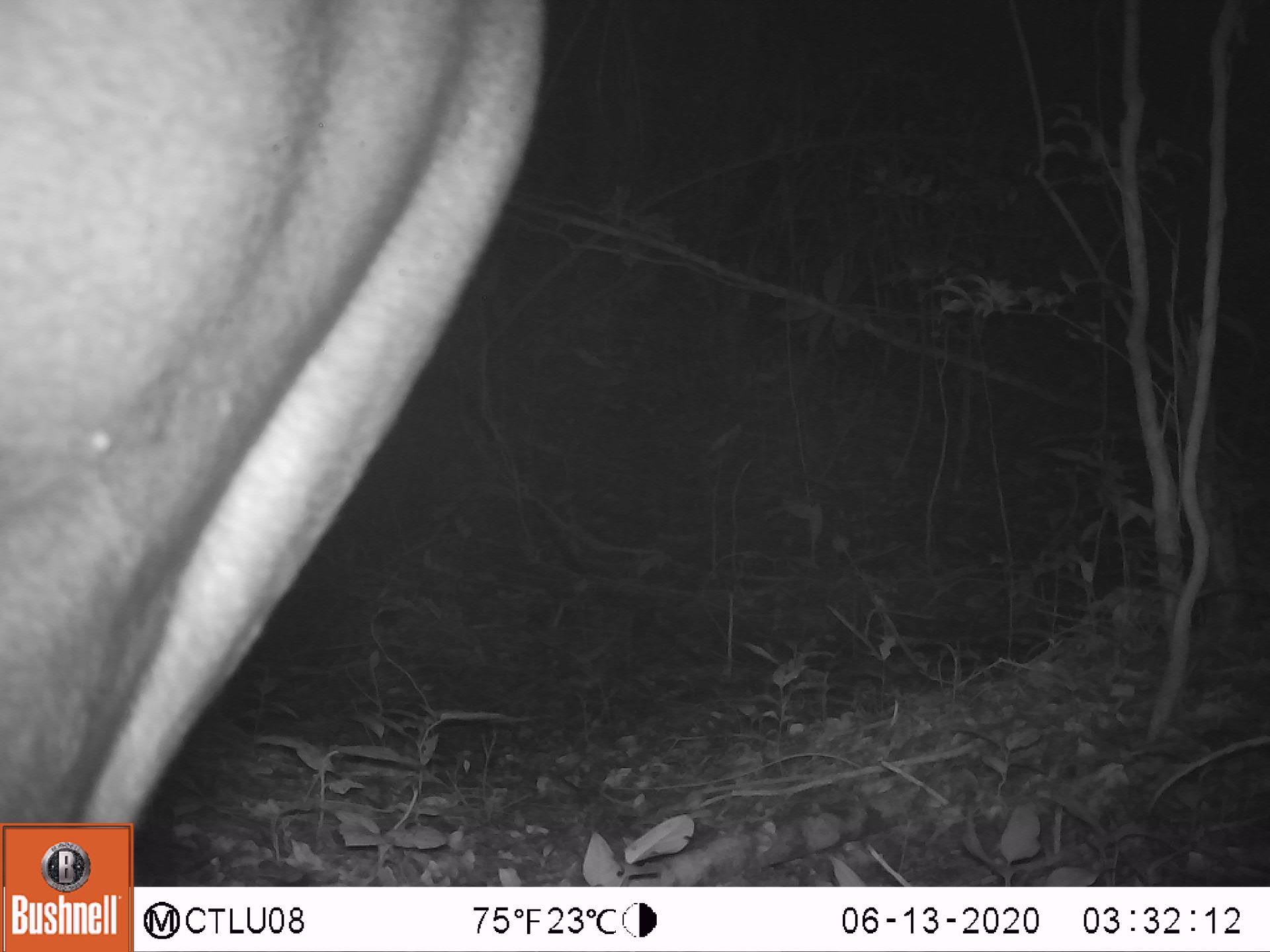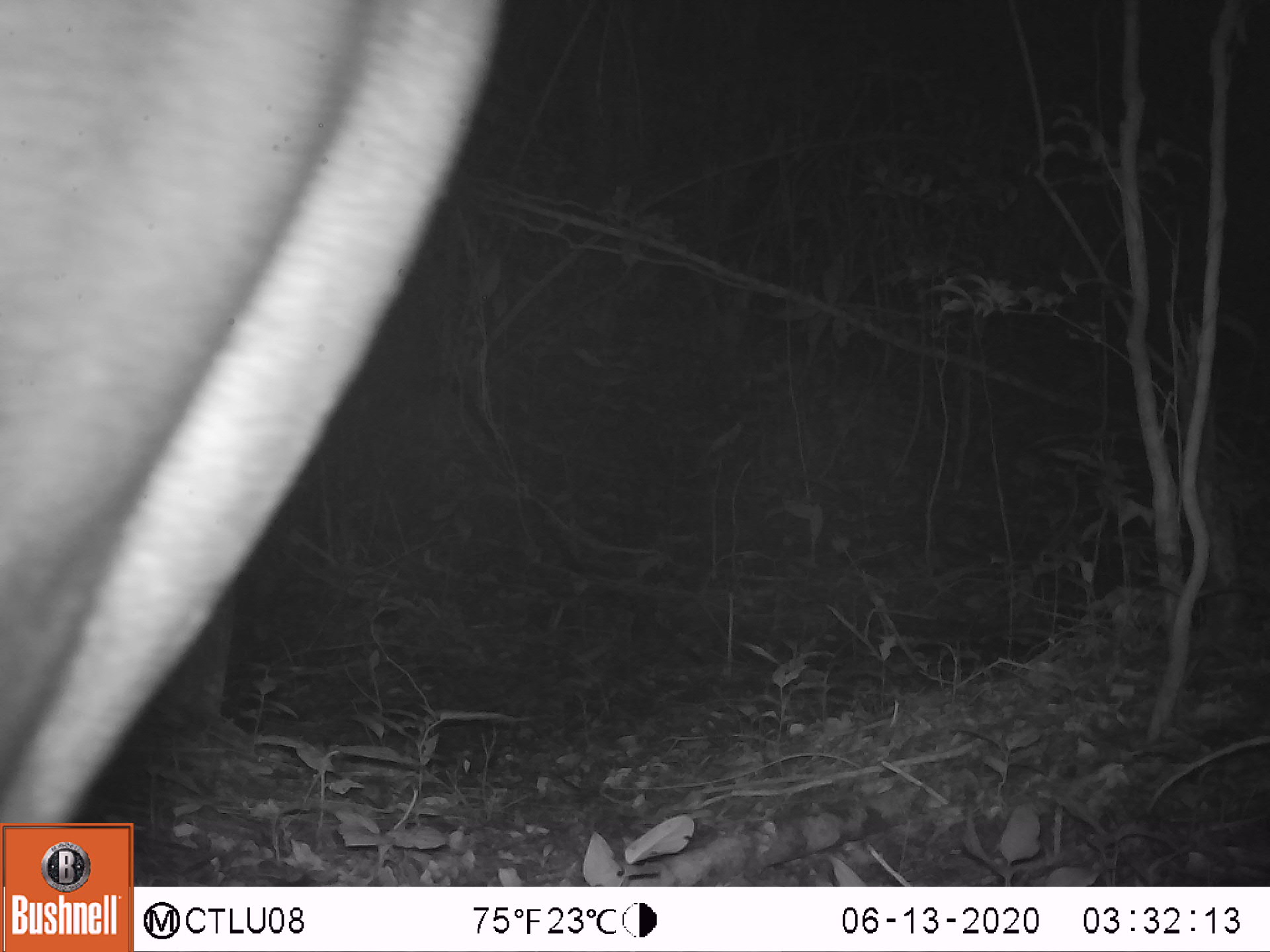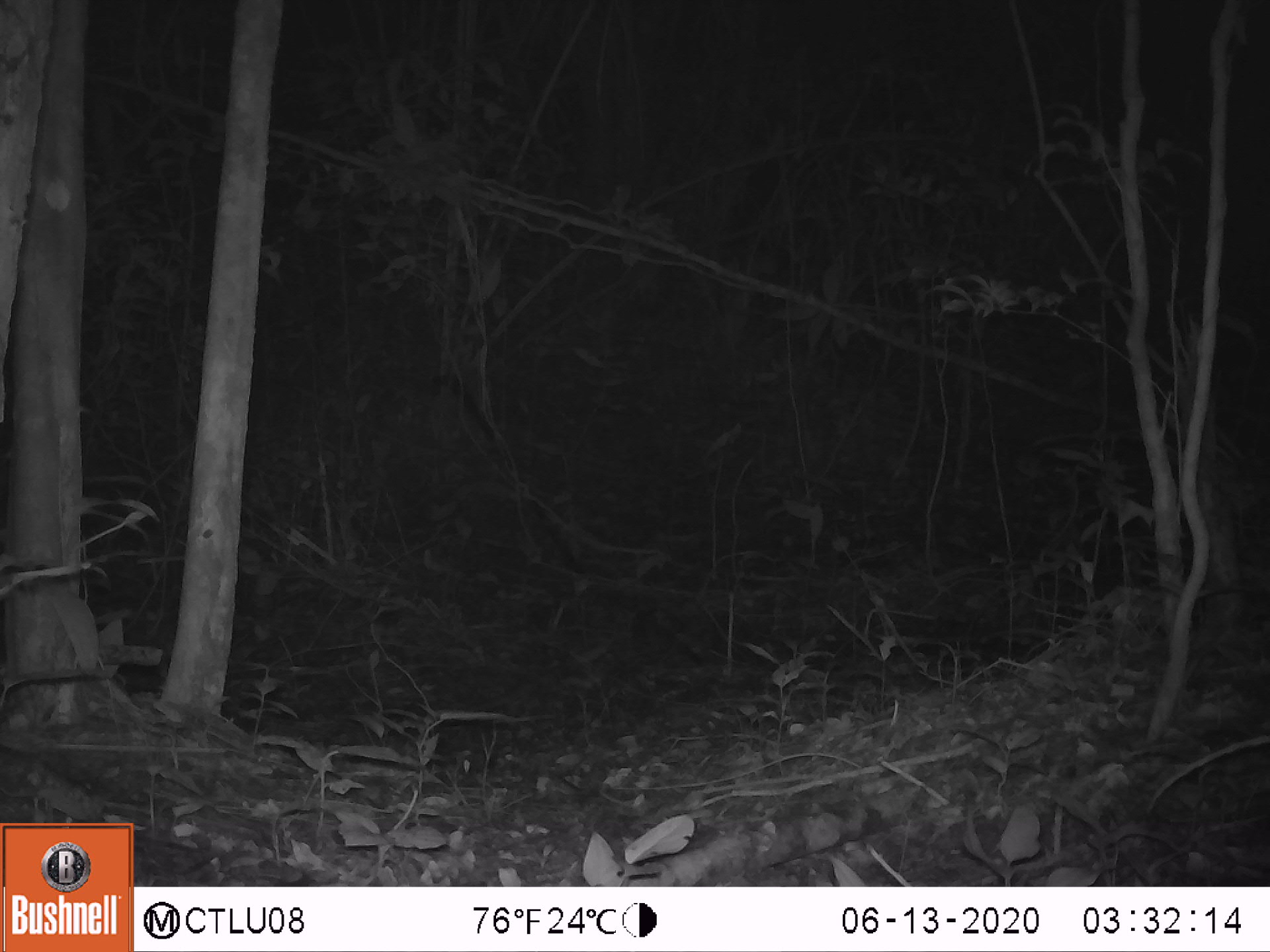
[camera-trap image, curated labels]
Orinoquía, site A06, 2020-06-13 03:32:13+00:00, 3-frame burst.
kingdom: Animalia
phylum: Chordata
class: Mammalia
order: Perissodactyla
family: Tapiridae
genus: Tapirus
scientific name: Tapirus terrestris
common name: lowland tapir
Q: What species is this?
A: Lowland tapir (Tapirus terrestris).